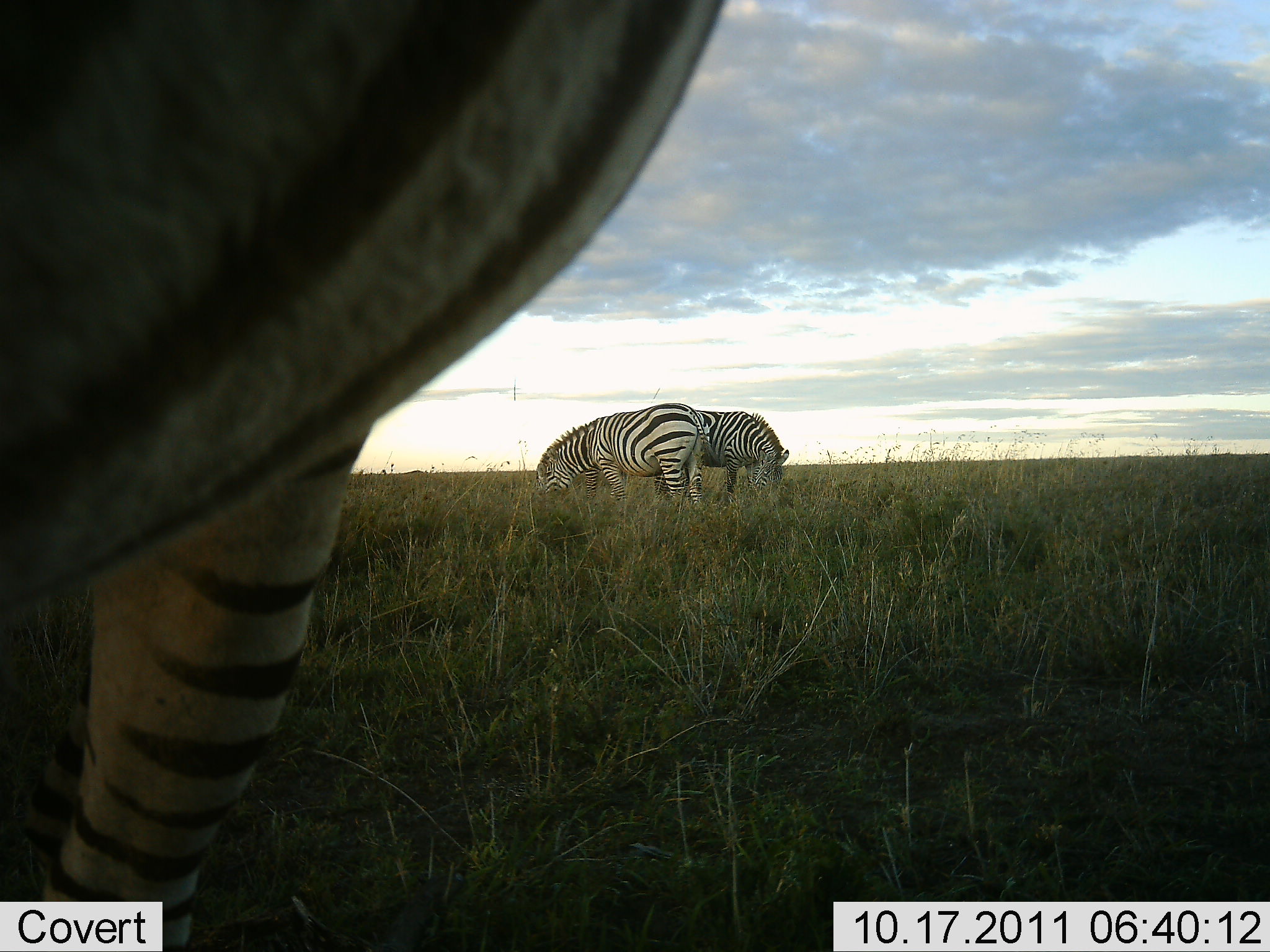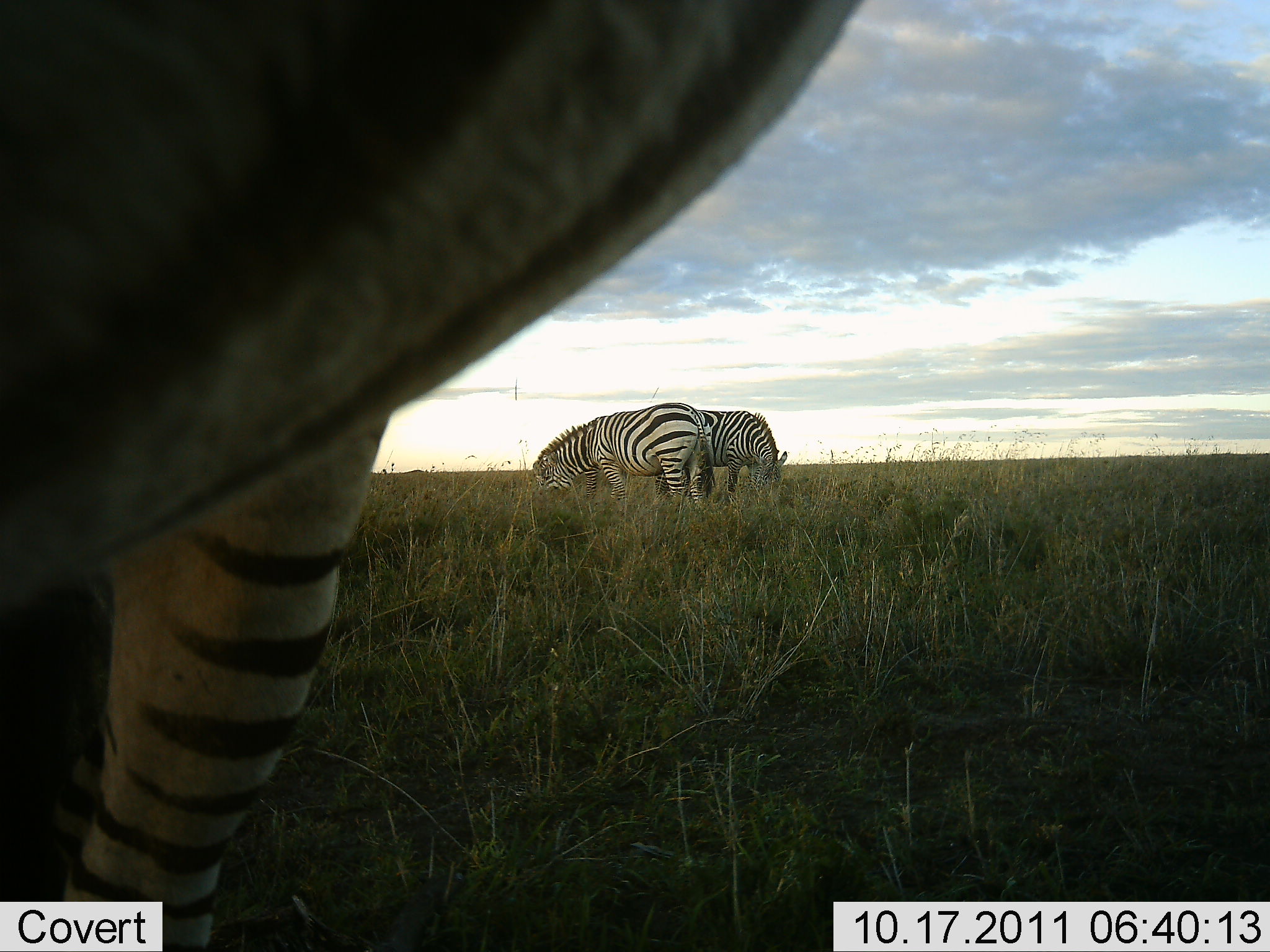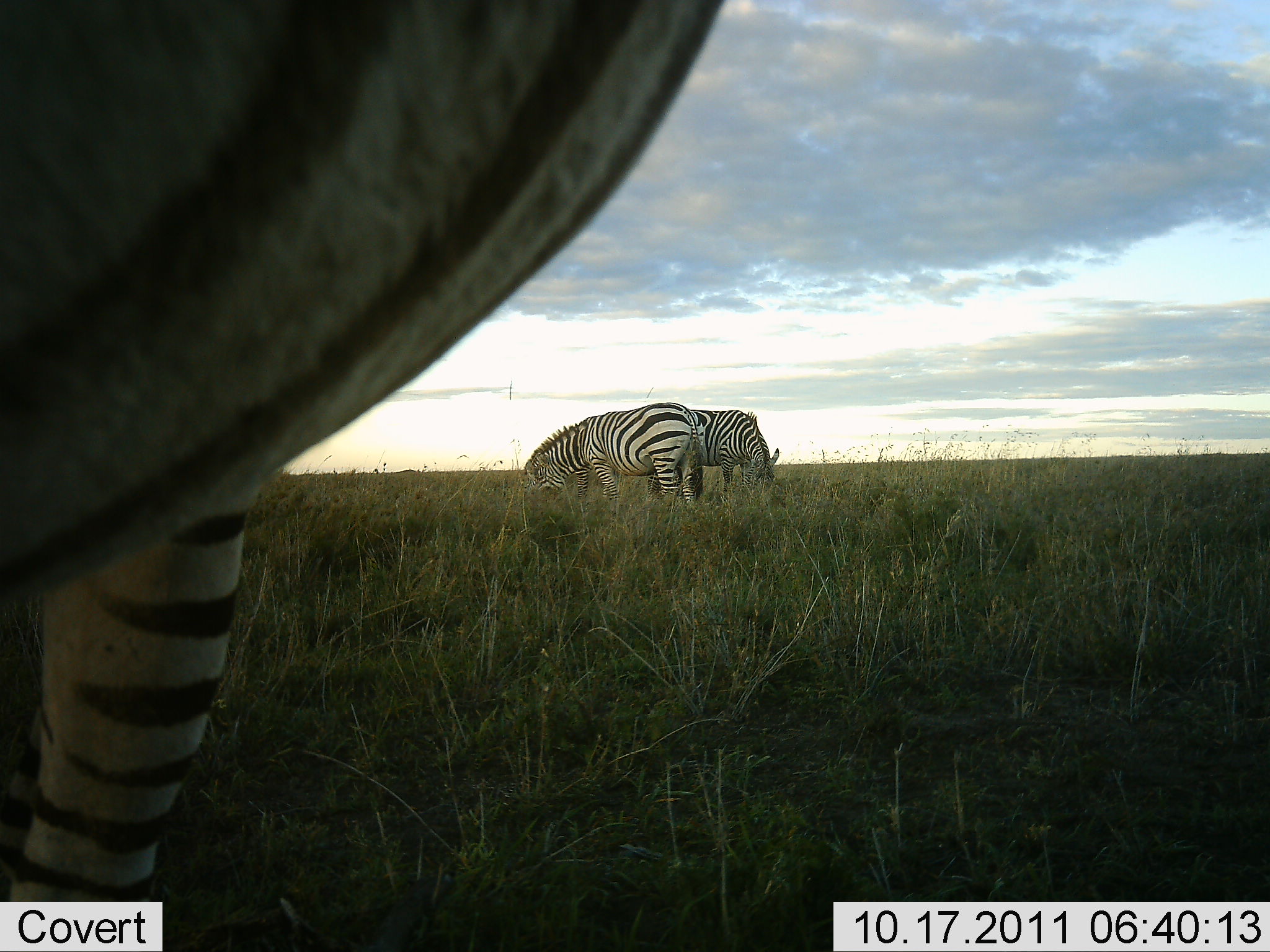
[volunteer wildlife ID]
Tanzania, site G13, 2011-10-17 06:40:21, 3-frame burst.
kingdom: Animalia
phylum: Chordata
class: Mammalia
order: Perissodactyla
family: Equidae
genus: Equus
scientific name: Equus quagga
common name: plains zebra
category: zebra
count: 3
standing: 62%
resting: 0%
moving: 0%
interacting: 0%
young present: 0%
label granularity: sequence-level